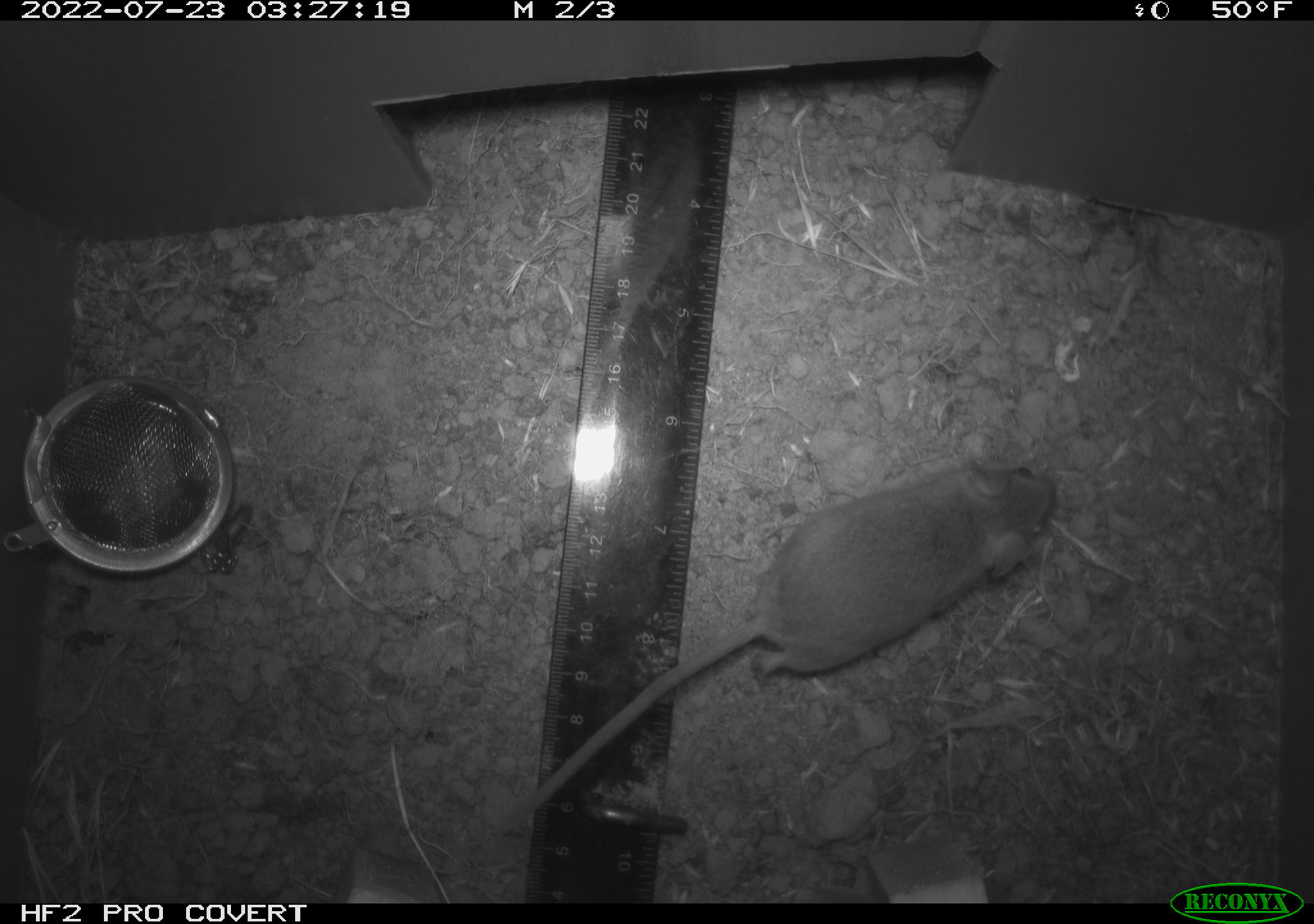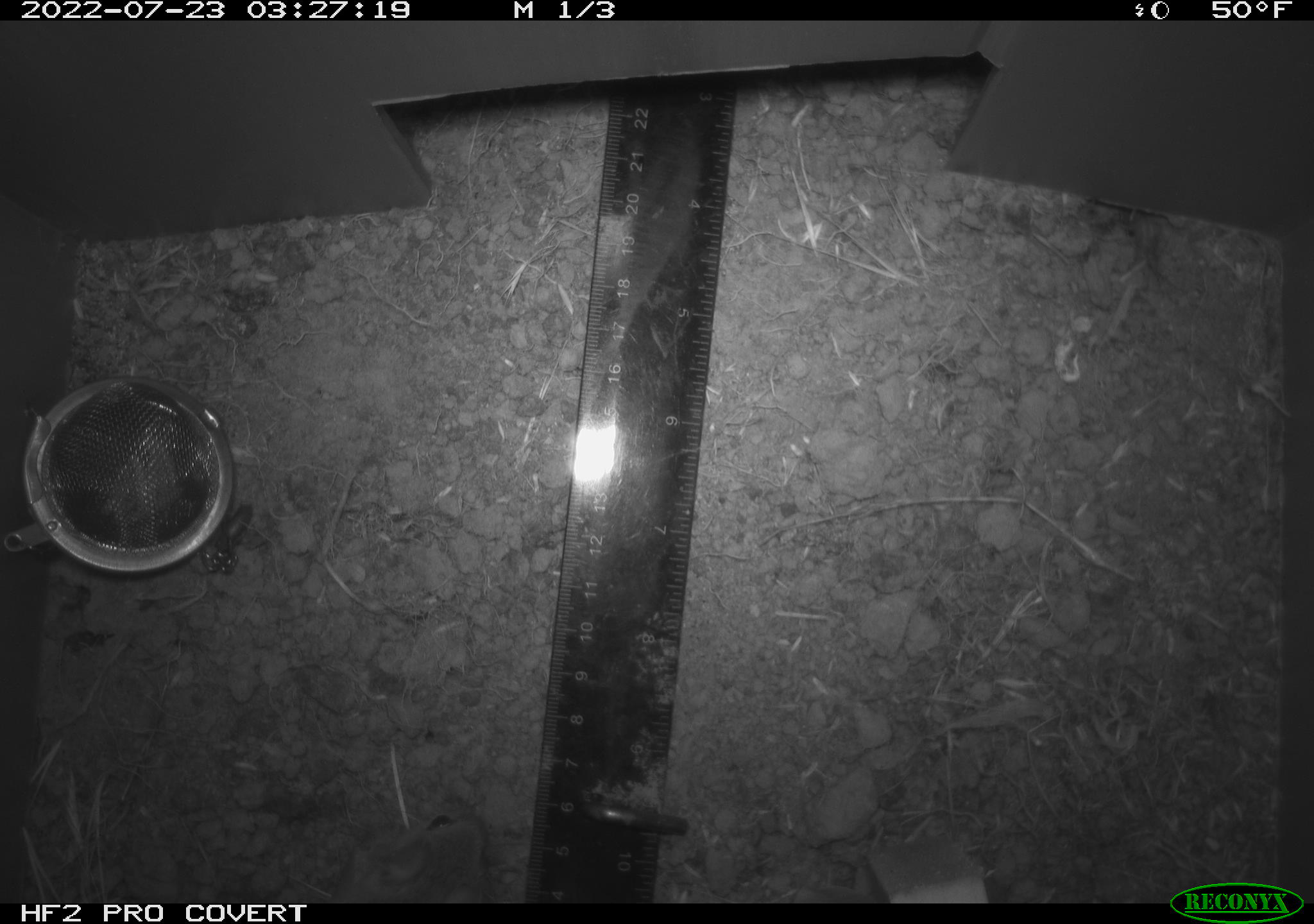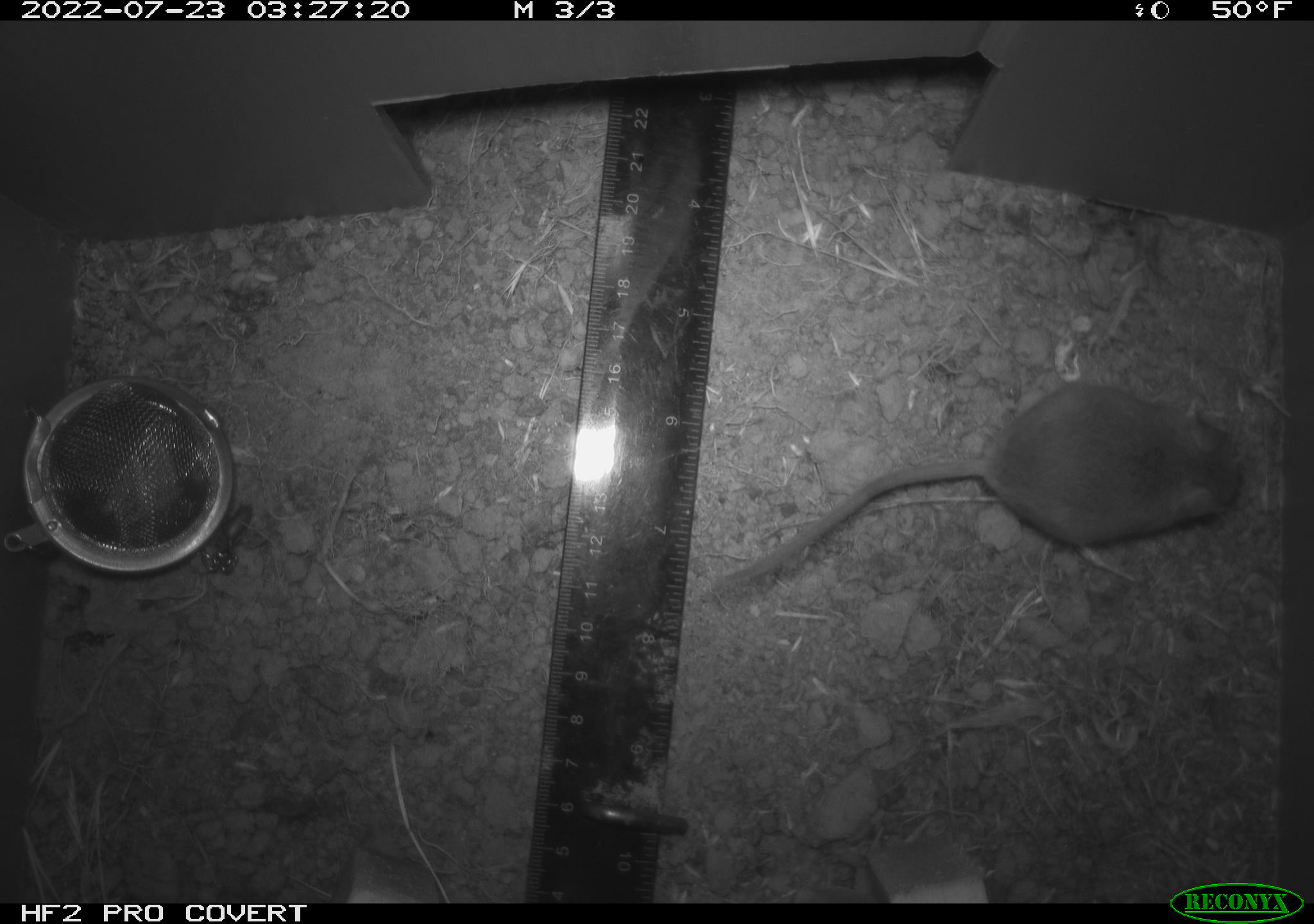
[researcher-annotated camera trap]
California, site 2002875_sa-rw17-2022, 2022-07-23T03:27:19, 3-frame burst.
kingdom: Animalia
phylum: Chordata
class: Mammalia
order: Rodentia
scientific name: Rodentia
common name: mouse species